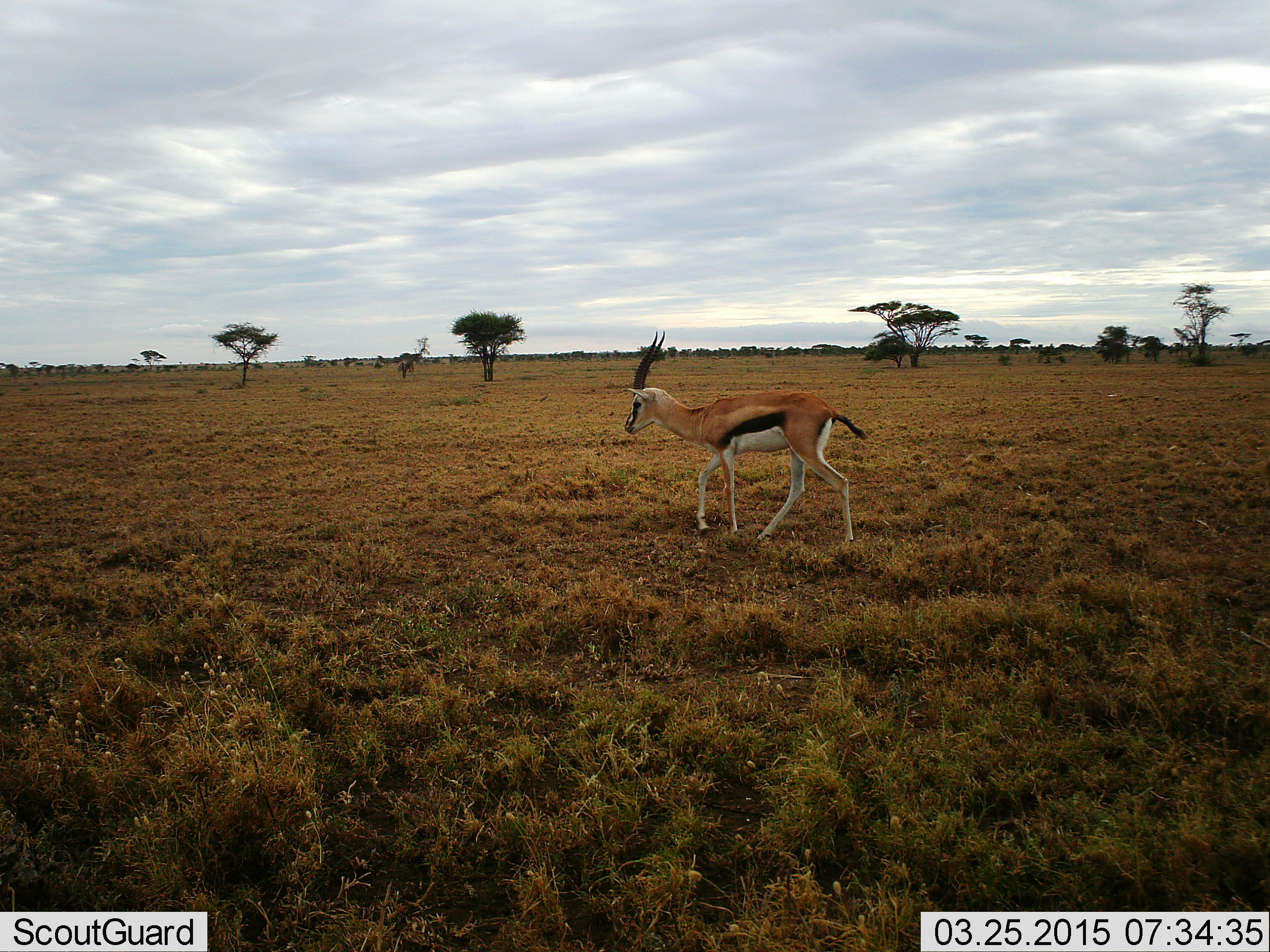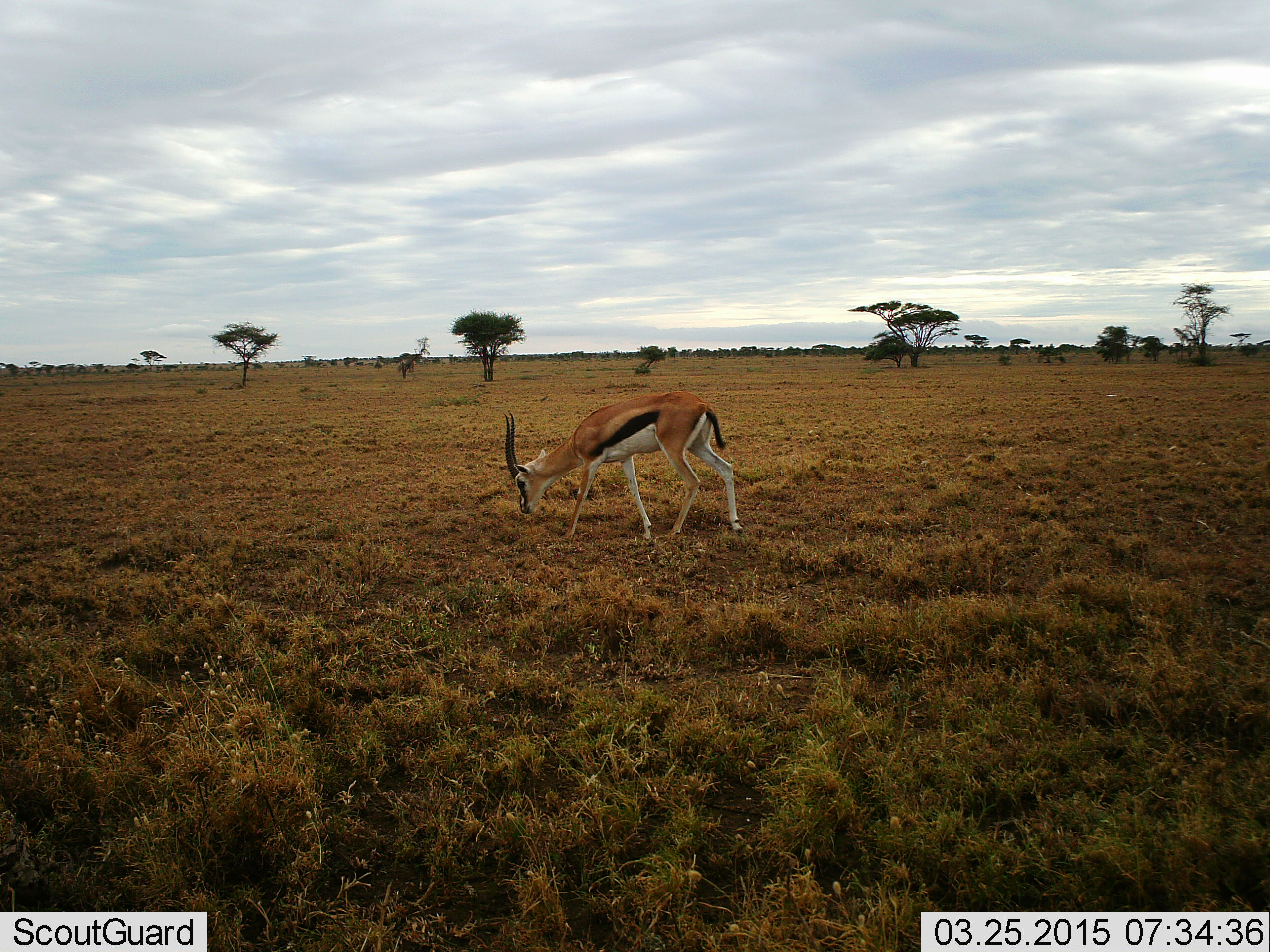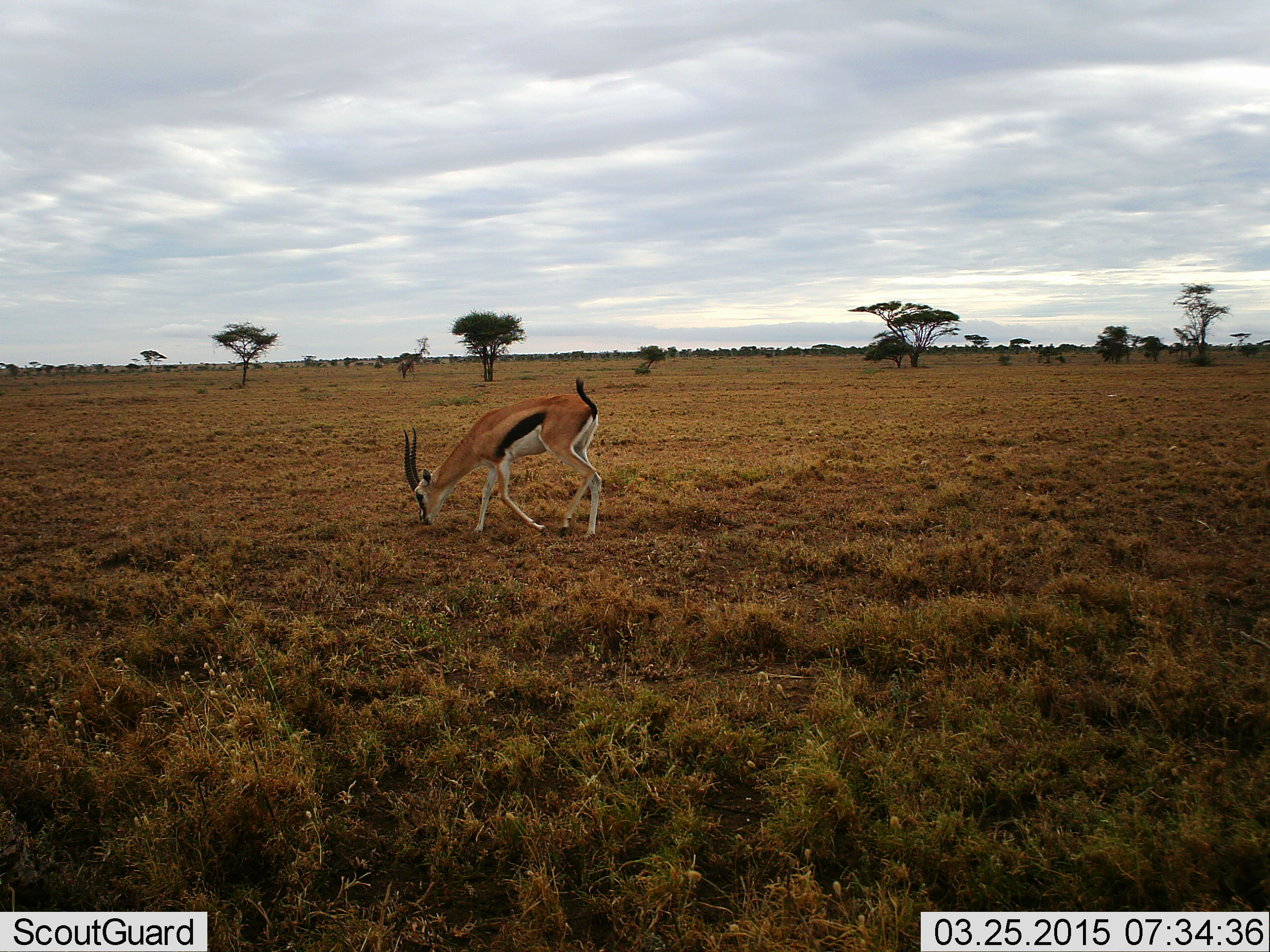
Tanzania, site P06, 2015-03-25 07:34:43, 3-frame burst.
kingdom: Animalia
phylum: Chordata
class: Mammalia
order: Artiodactyla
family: Bovidae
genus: Eudorcas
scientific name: Eudorcas thomsonii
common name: thomson's gazelle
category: gazellethomsons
Gazellethomsons (thomson's gazelle) (Eudorcas thomsonii), count 1. Behavior (volunteer vote fractions): standing 0%, resting 0%, moving 40%, interacting 0%. Young present (vote fraction): 0%. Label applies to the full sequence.